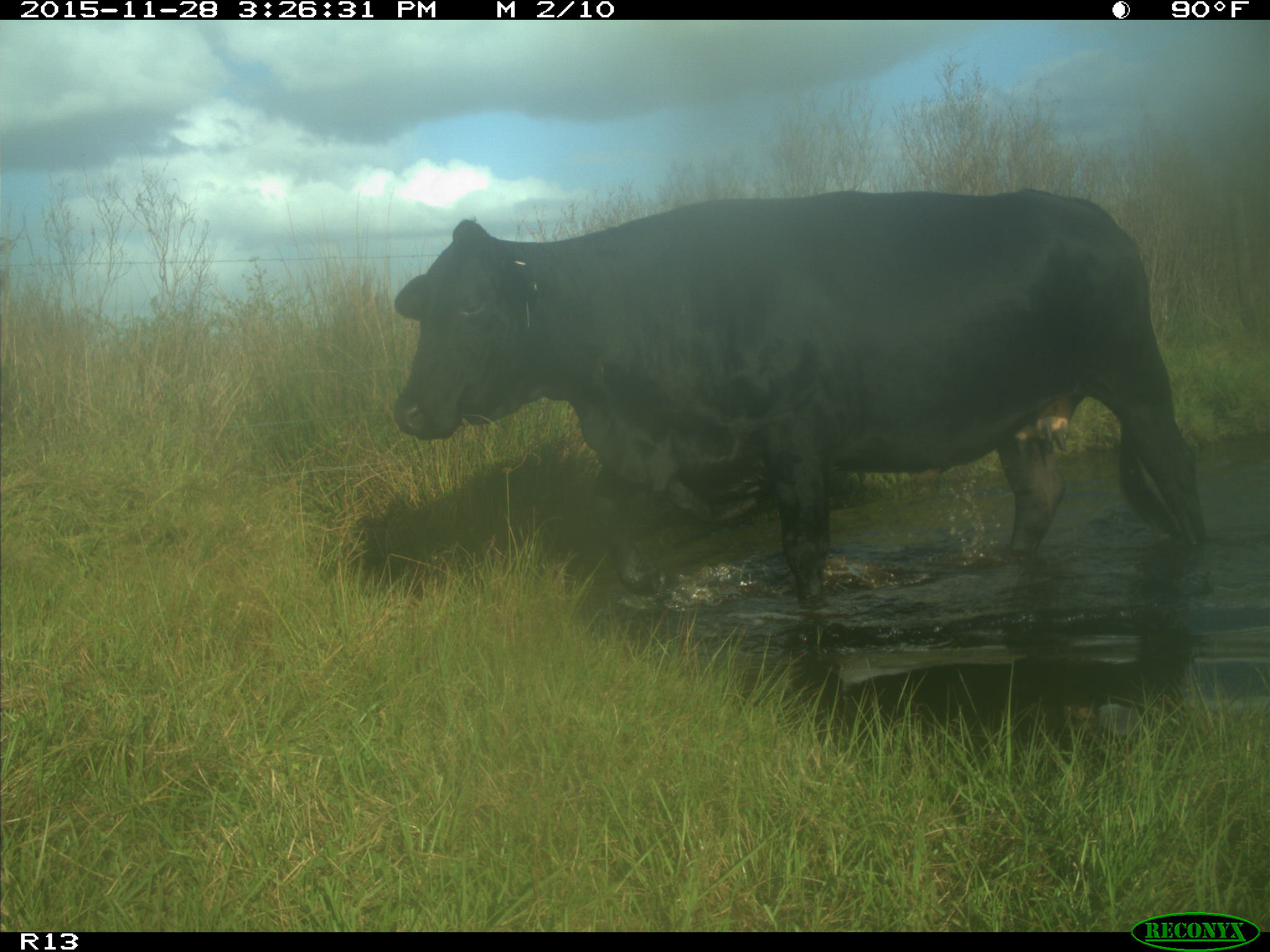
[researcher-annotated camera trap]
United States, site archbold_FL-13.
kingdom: Animalia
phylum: Chordata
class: Mammalia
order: Artiodactyla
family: Bovidae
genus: Bos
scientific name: Bos taurus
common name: domestic cow